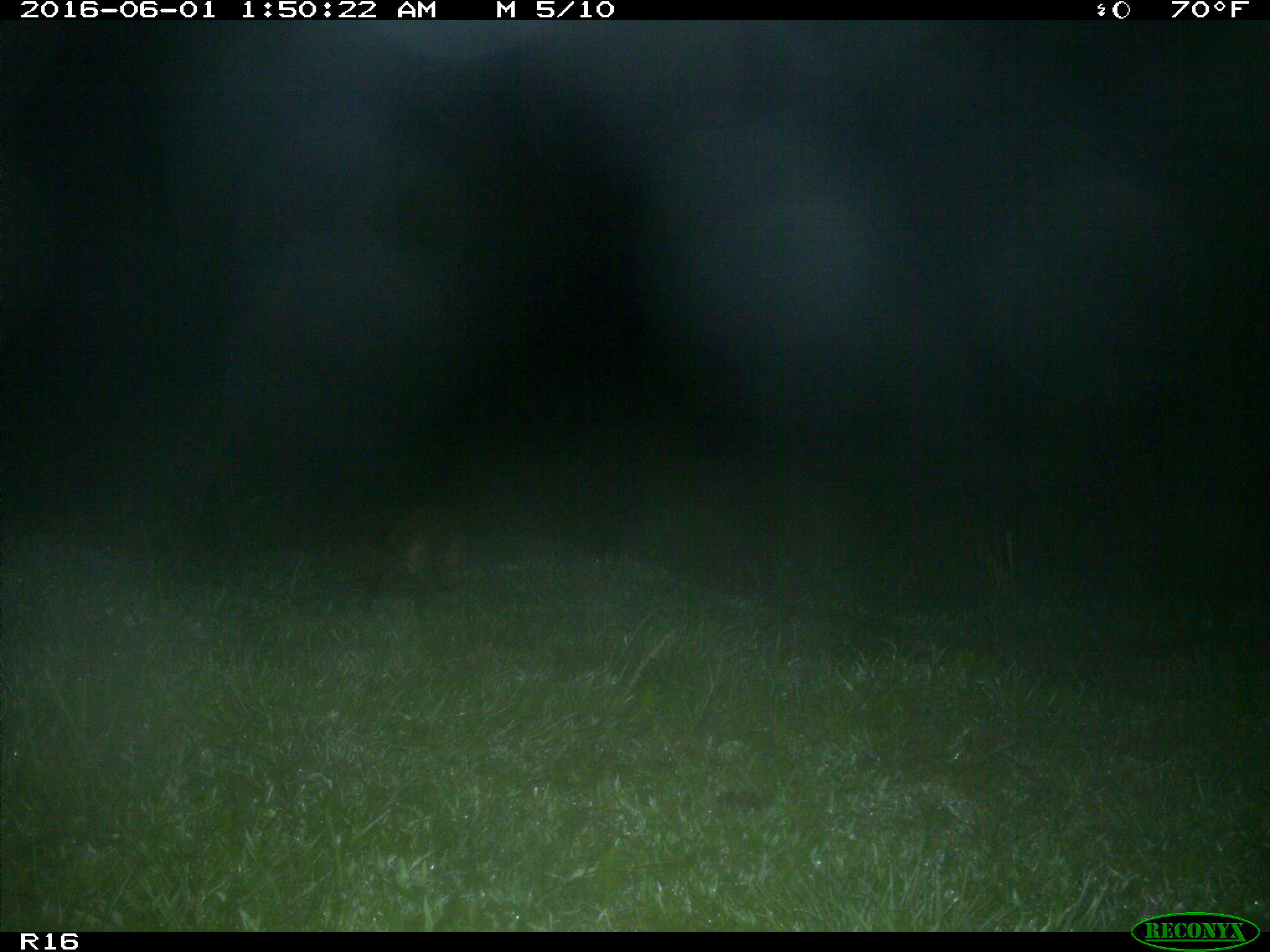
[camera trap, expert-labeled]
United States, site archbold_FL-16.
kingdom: Animalia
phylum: Chordata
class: Mammalia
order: Carnivora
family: Procyonidae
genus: Procyon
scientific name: Procyon lotor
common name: common raccoon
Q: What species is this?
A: Procyon lotor (common raccoon).